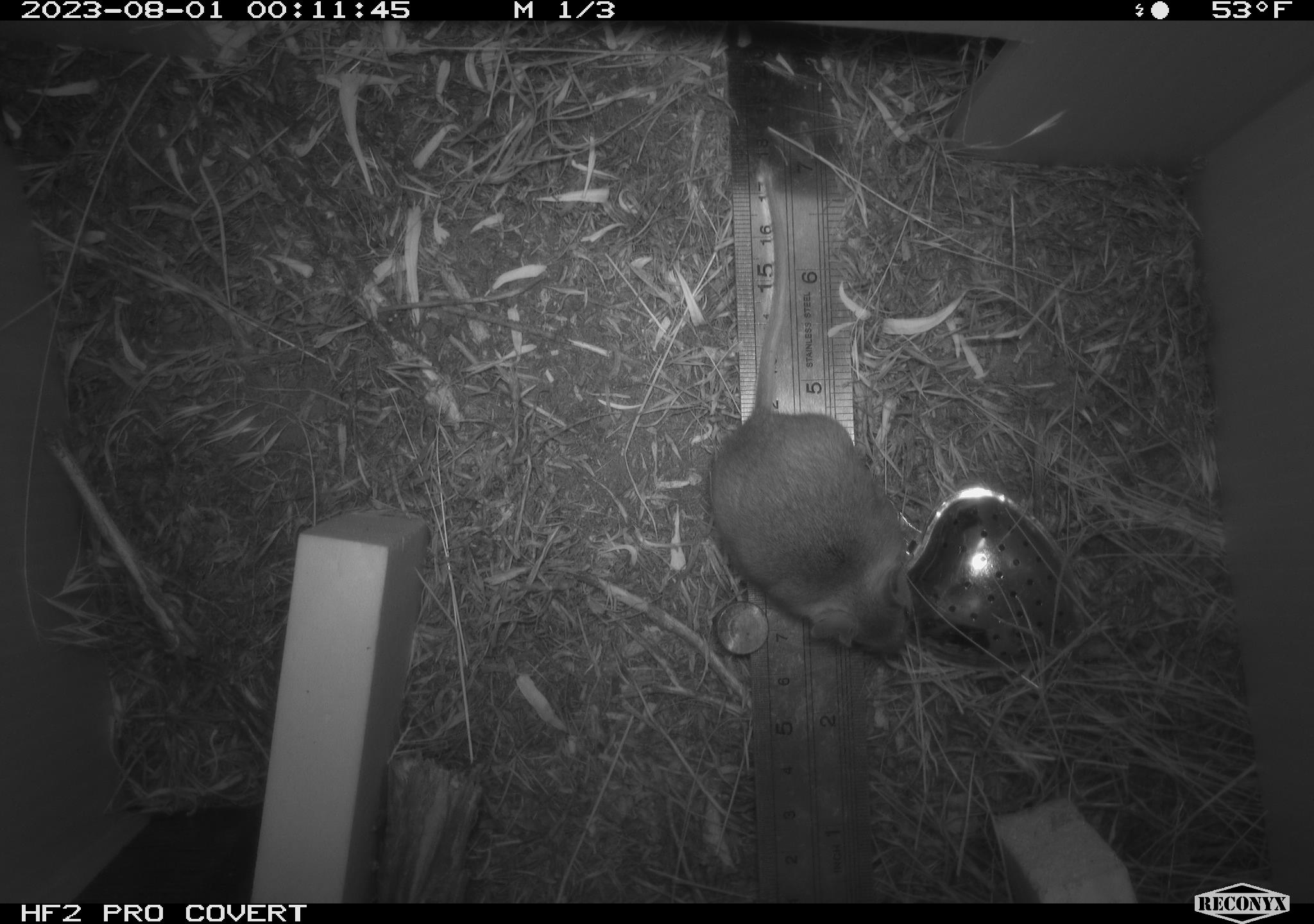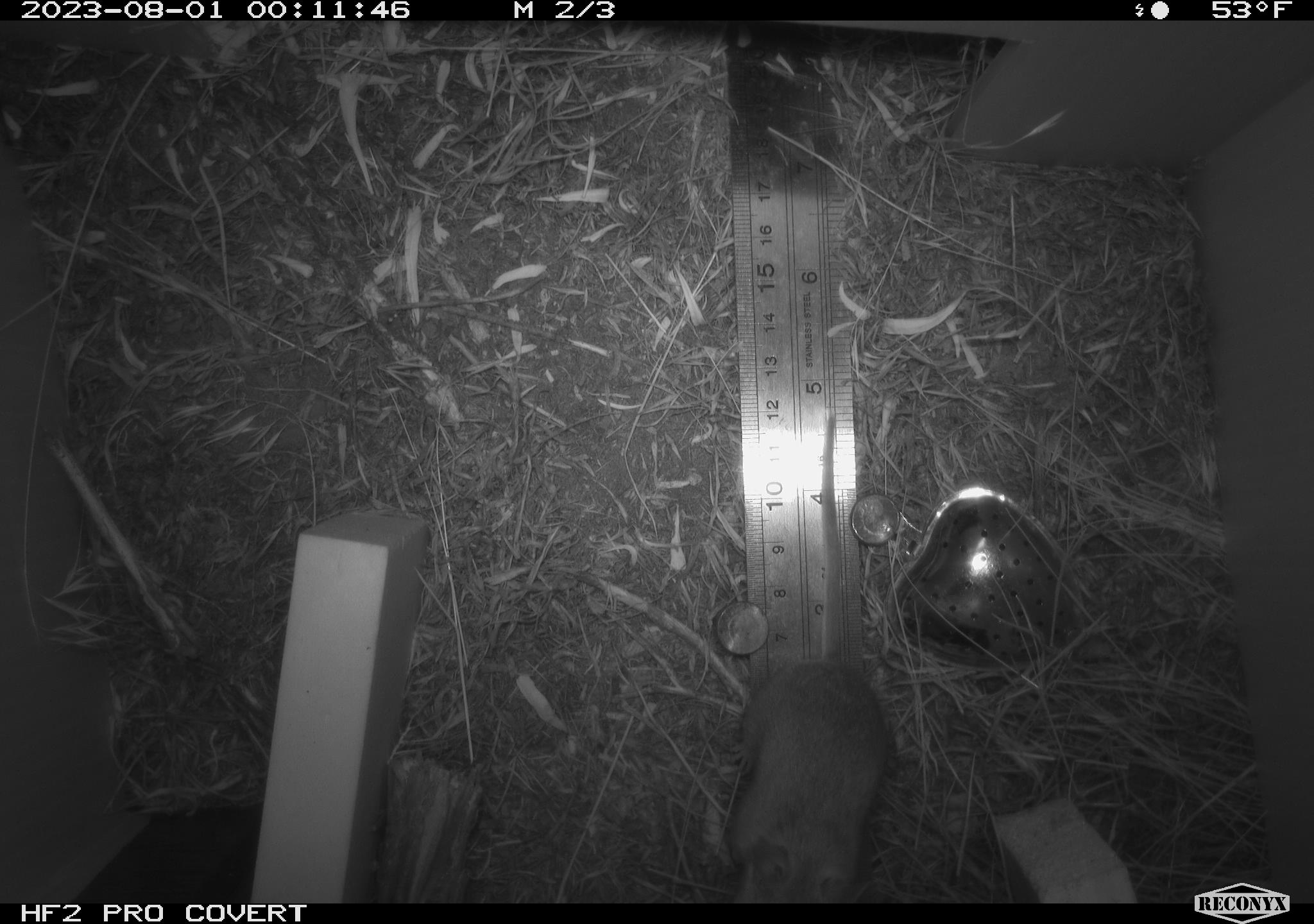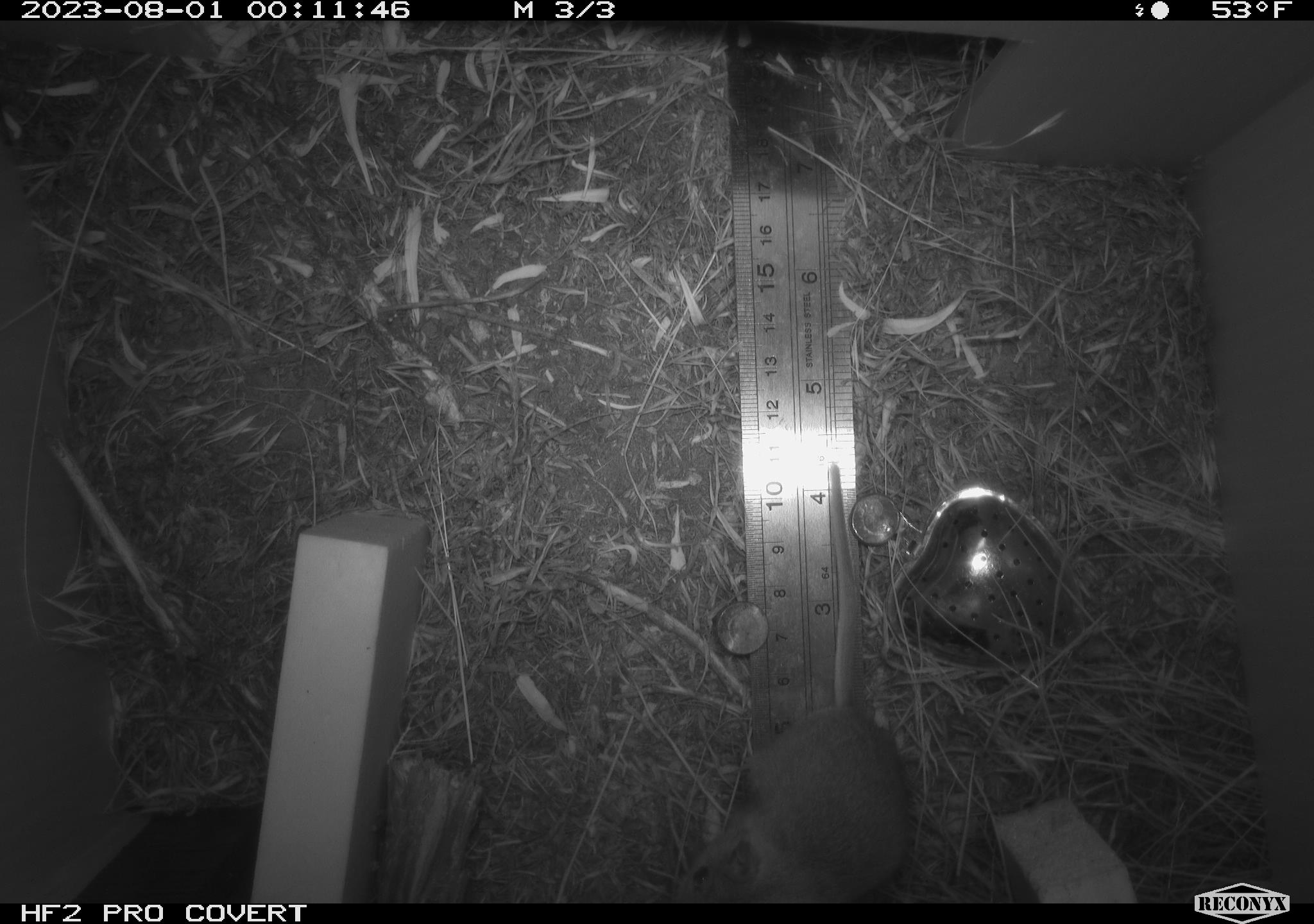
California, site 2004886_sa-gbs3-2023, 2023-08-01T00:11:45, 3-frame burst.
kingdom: Animalia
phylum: Chordata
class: Mammalia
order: Rodentia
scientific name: Rodentia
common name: mouse species